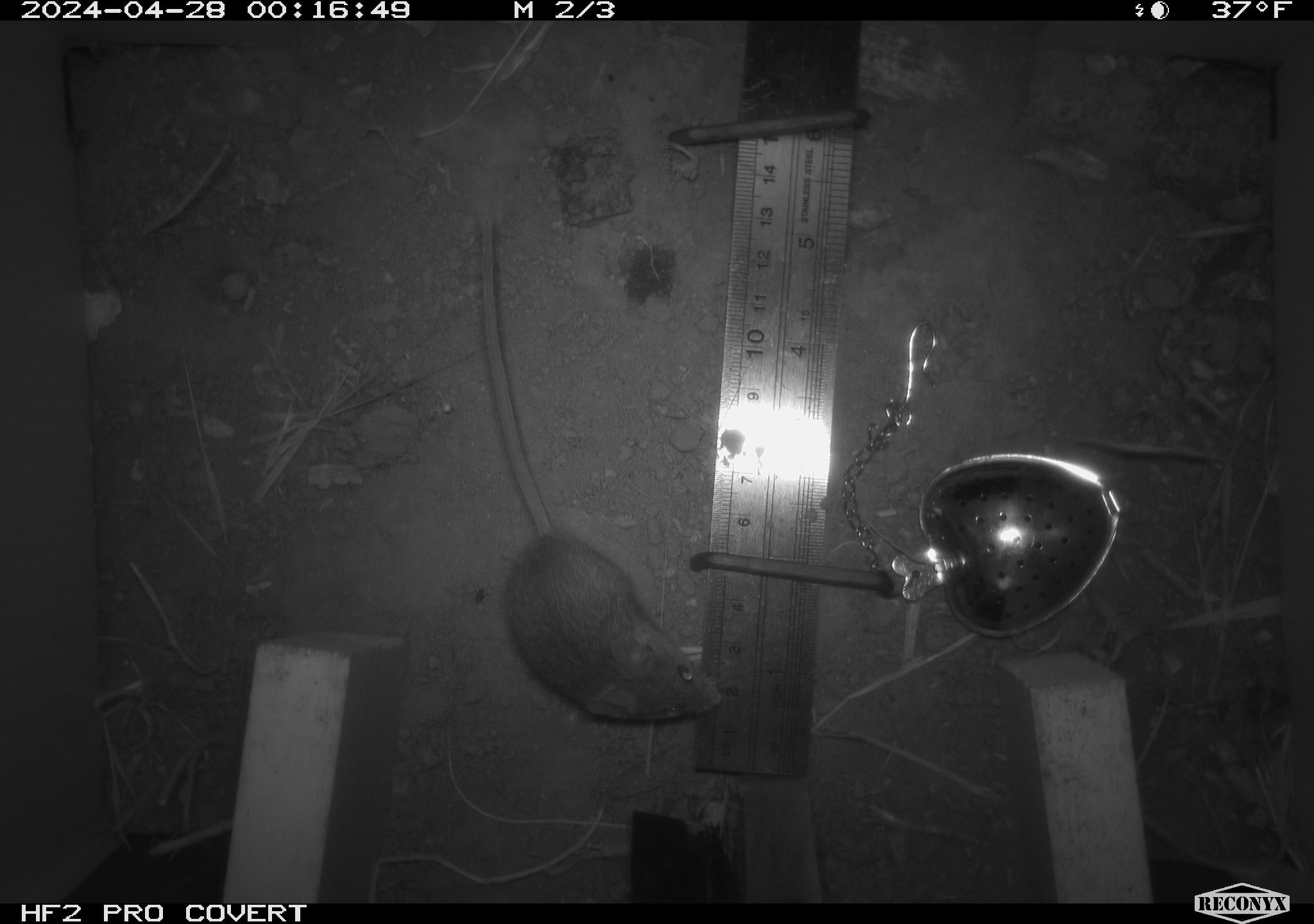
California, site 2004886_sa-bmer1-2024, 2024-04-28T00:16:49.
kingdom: Animalia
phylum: Chordata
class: Mammalia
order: Rodentia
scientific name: Rodentia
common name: mouse species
Mouse species (Rodentia).